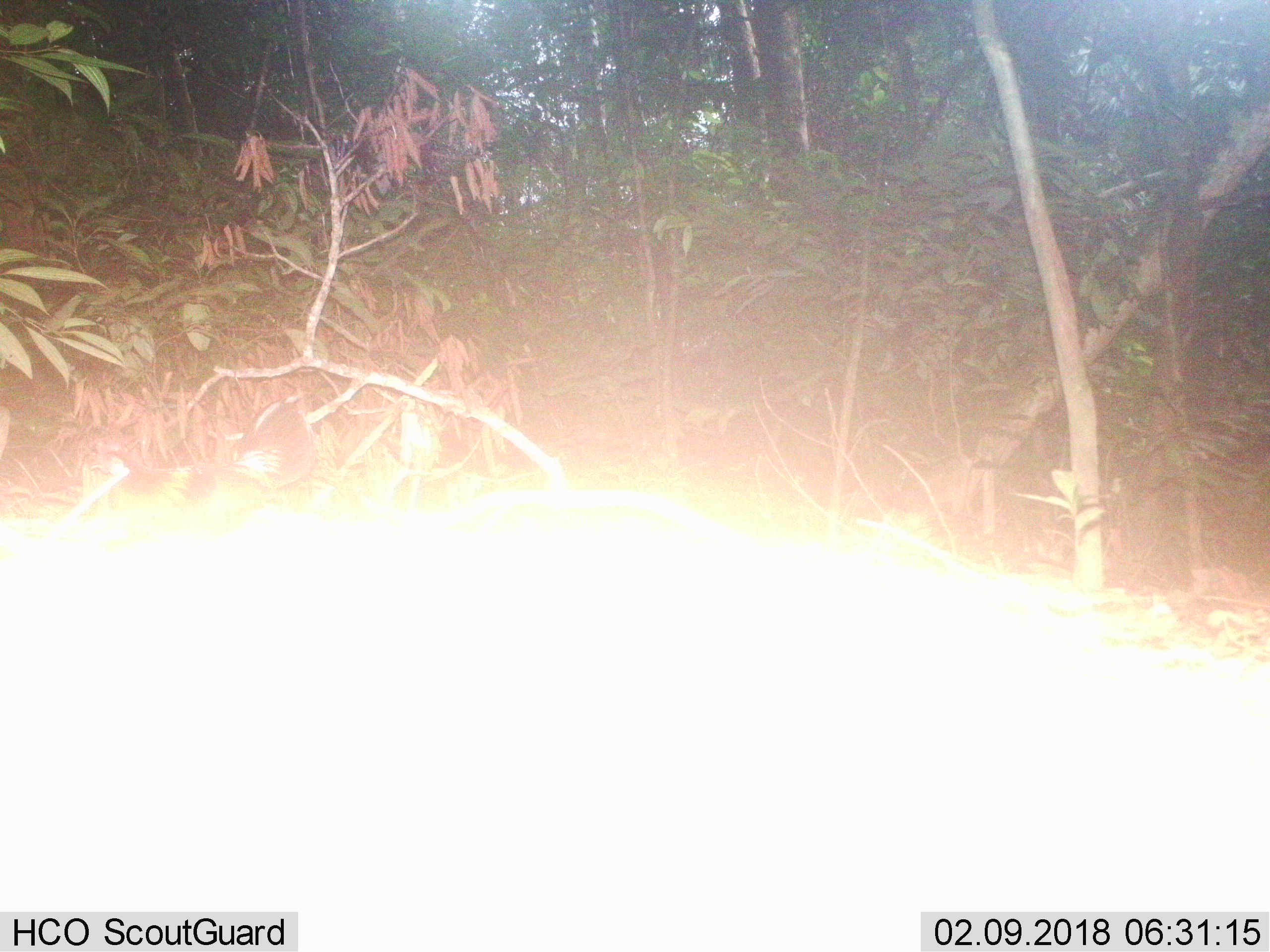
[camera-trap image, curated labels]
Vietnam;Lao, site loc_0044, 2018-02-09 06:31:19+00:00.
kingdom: Animalia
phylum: Chordata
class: Aves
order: Galliformes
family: Phasianidae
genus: Gallus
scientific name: Gallus gallus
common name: red junglefowl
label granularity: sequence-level